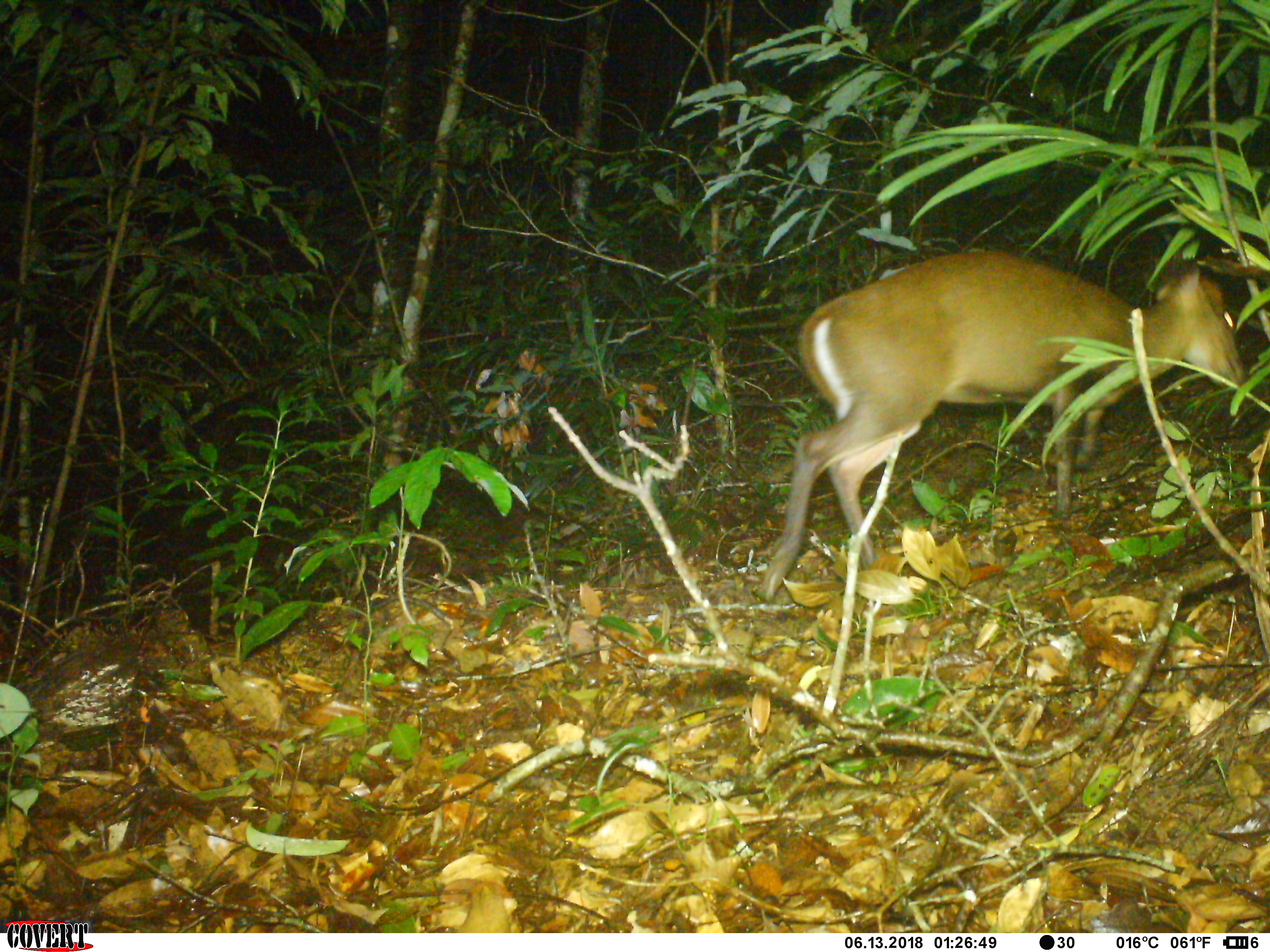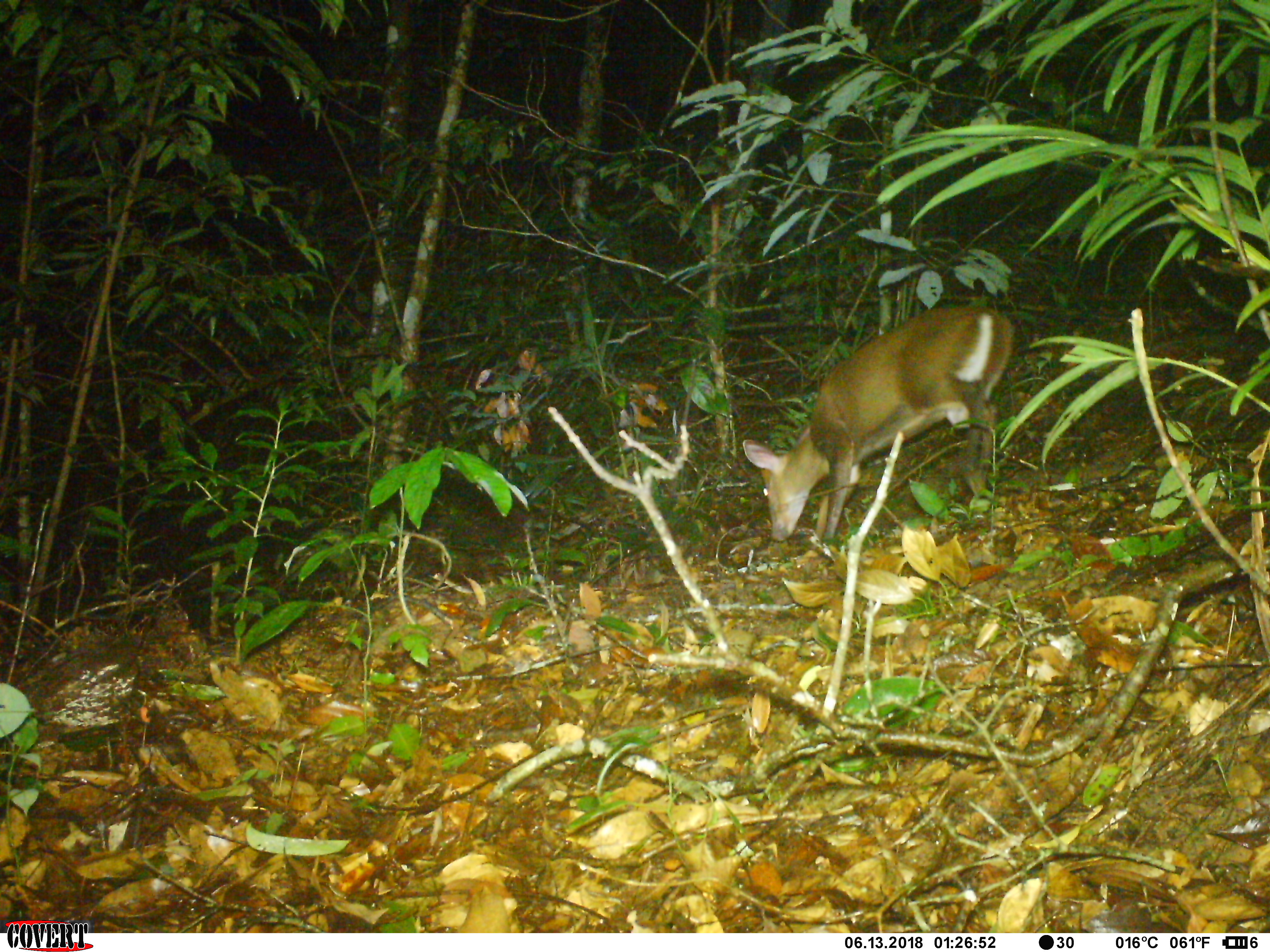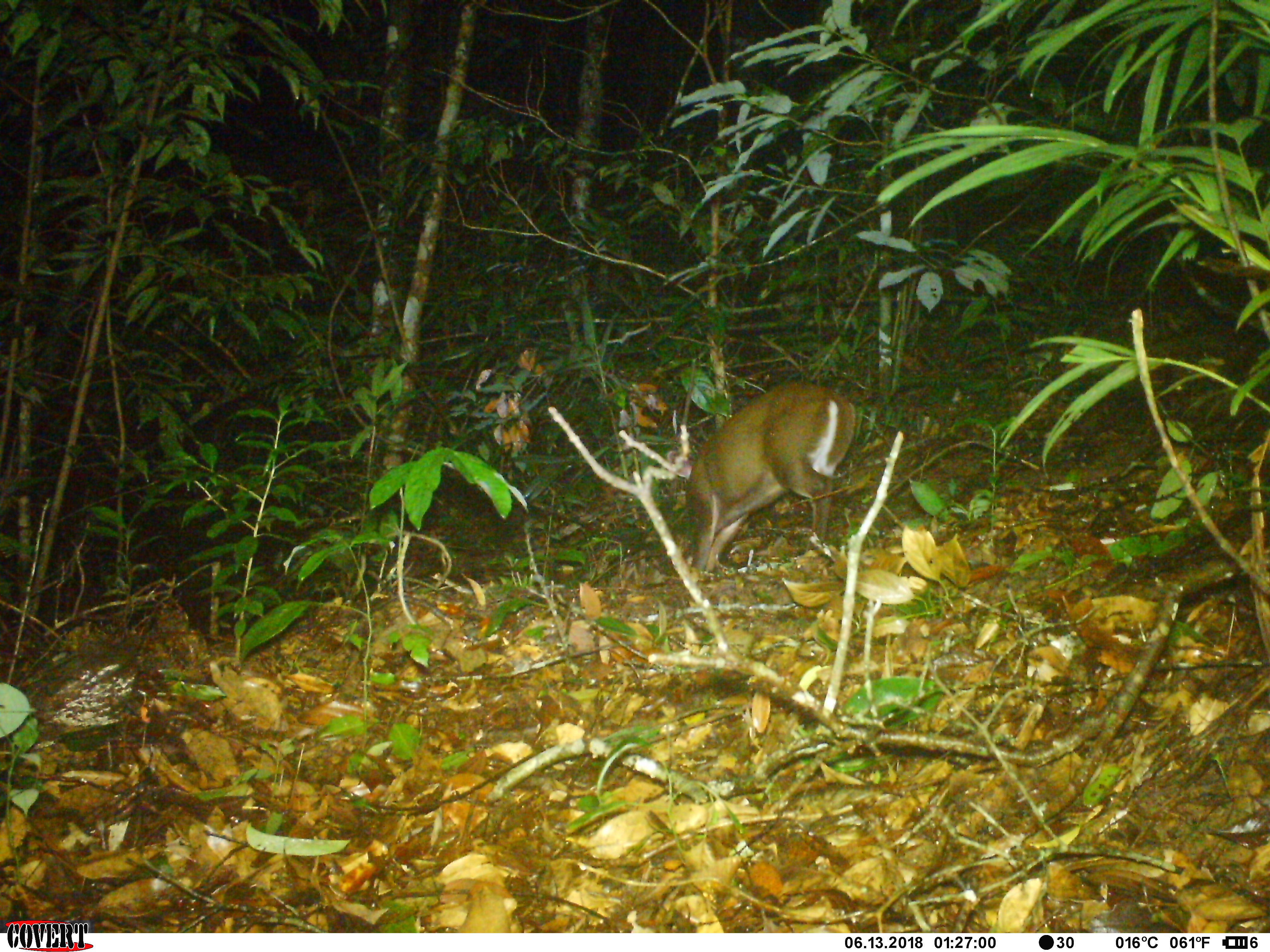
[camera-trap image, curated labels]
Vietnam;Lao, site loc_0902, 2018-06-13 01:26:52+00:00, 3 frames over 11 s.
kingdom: Animalia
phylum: Chordata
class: Mammalia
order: Artiodactyla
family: Cervidae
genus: Muntiacus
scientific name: Muntiacus rooseveltorum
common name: roosevelt's muntjac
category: roosevelts muntjac group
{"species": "roosevelts muntjac group (roosevelt's muntjac) (Muntiacus rooseveltorum)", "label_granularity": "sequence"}